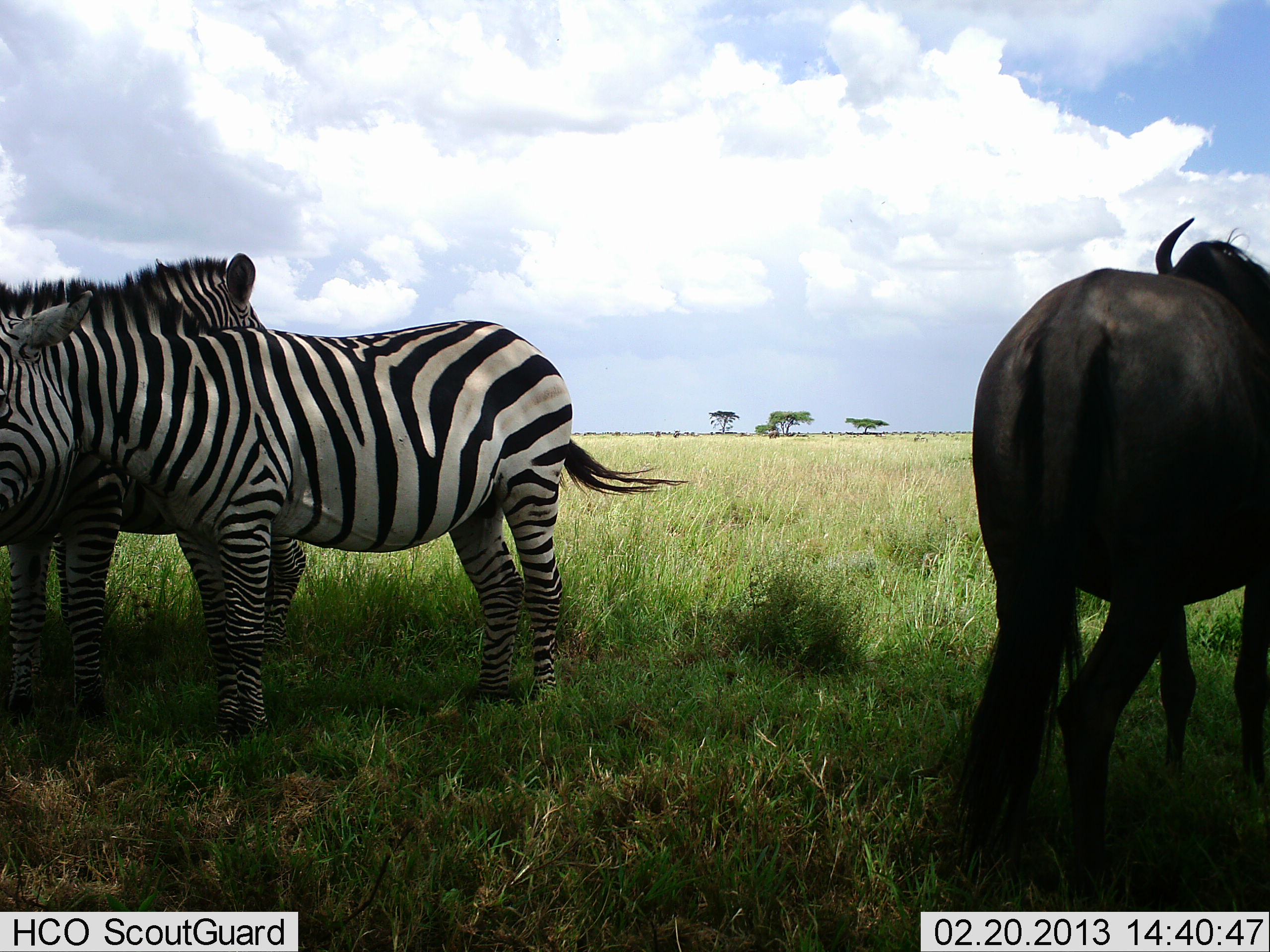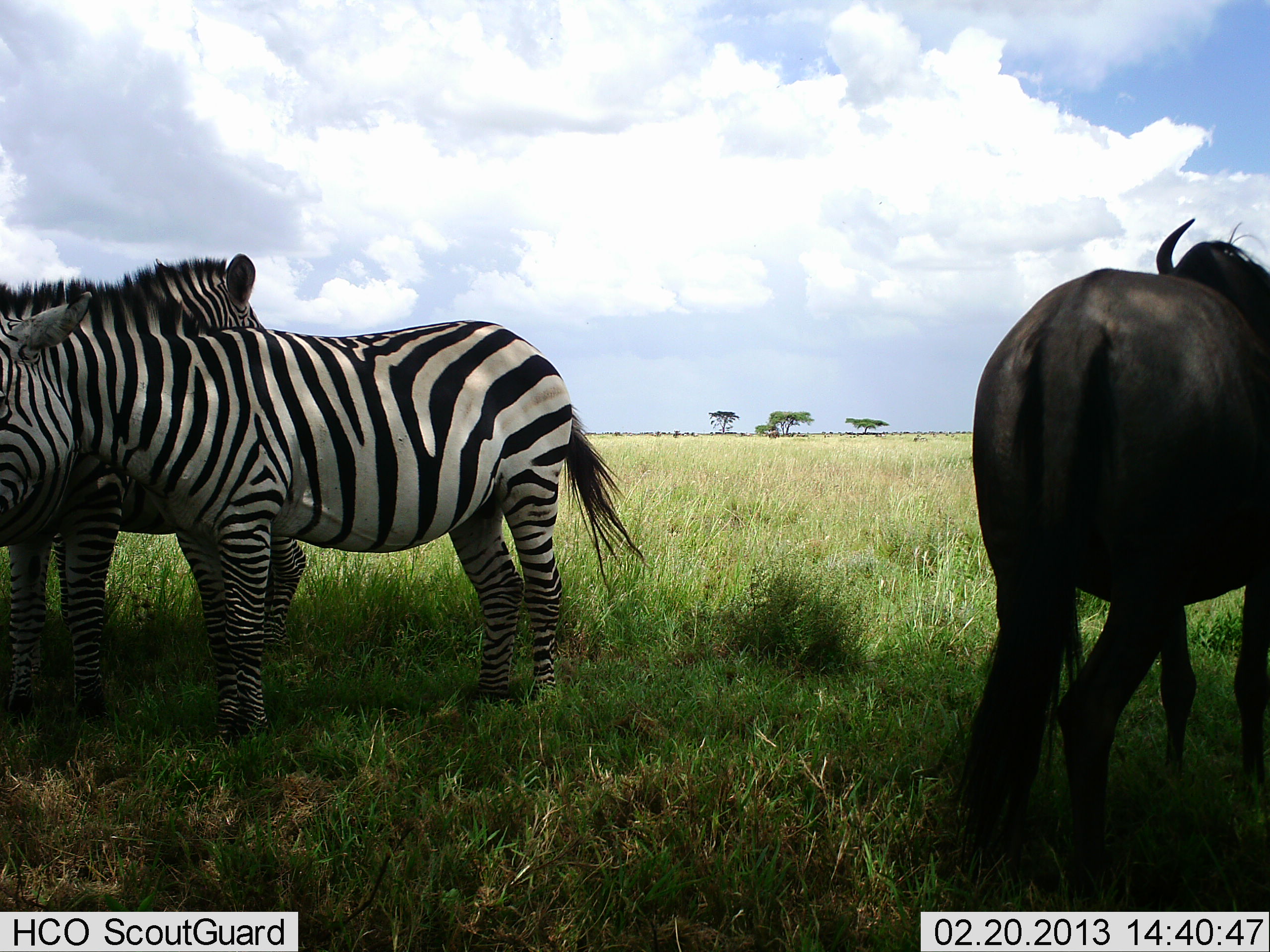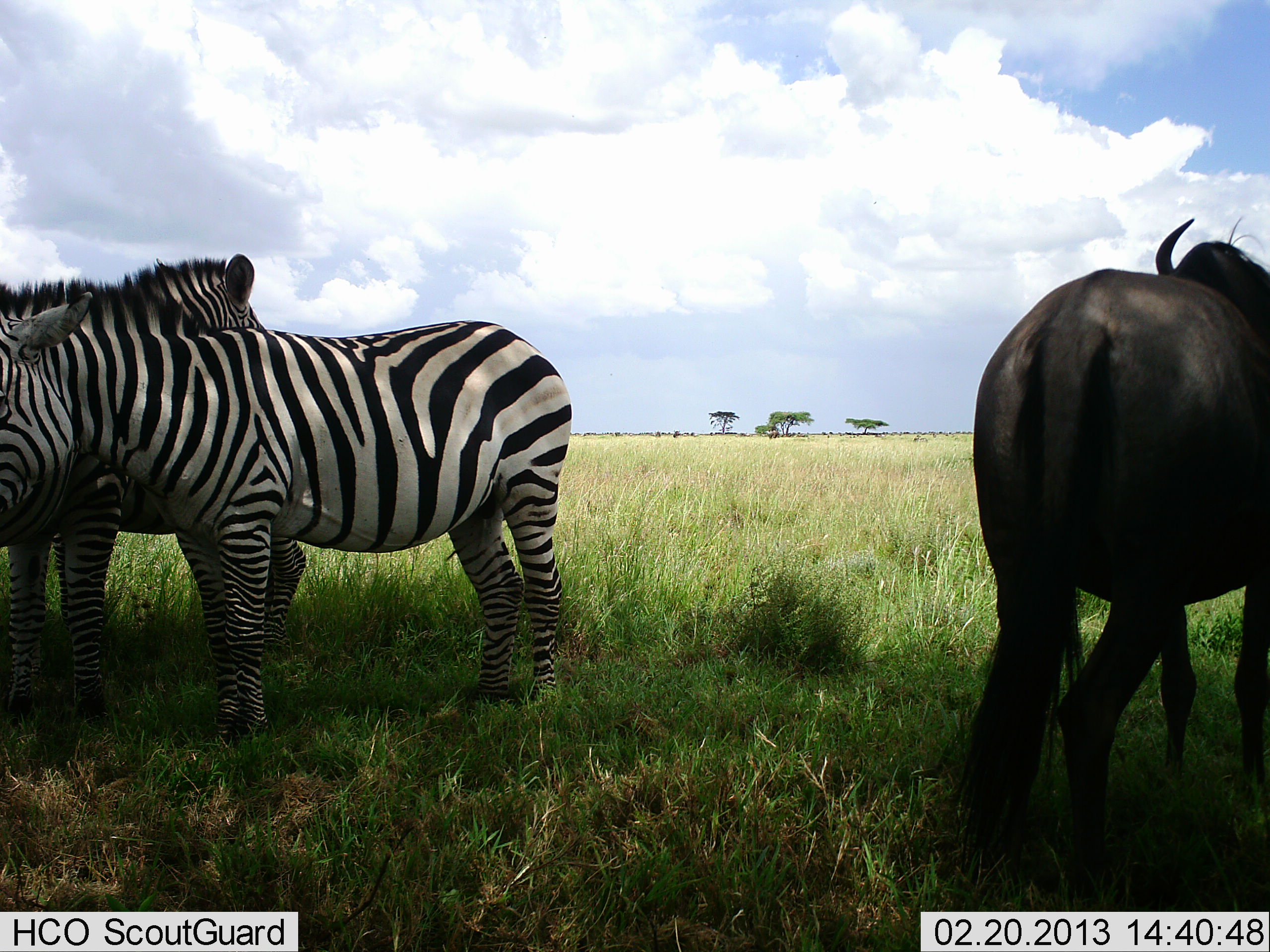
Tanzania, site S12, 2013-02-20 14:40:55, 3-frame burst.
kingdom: Animalia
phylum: Chordata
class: Mammalia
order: Artiodactyla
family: Bovidae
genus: Connochaetes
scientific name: Connochaetes taurinus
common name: blue wildebeest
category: wildebeest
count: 1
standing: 95%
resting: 5%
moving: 5%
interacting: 0%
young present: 0%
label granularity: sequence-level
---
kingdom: Animalia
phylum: Chordata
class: Mammalia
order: Perissodactyla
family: Equidae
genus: Equus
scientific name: Equus quagga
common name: plains zebra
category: zebra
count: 2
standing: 95%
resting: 10%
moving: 0%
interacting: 0%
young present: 0%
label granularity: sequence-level